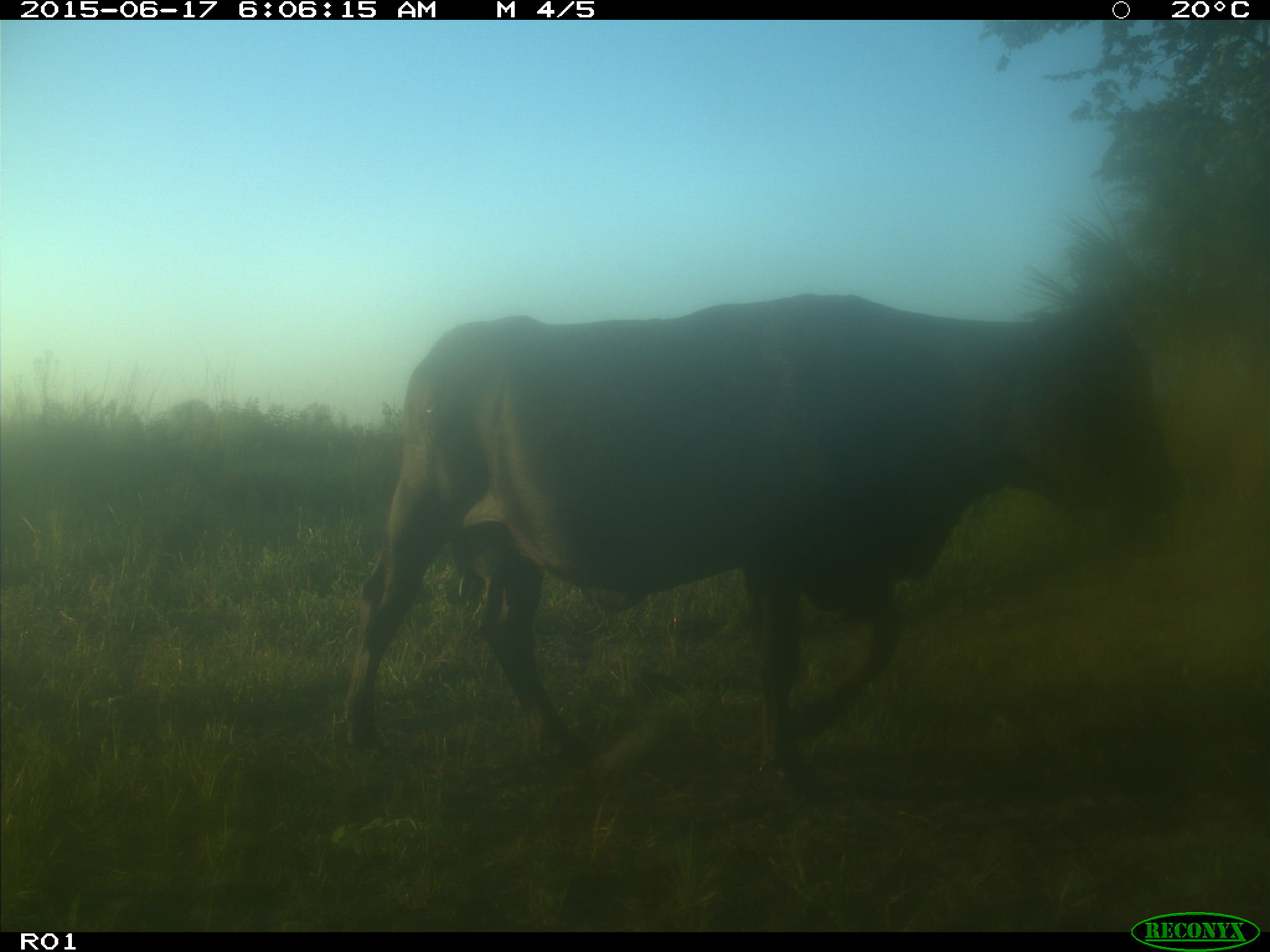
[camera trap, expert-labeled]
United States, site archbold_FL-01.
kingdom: Animalia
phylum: Chordata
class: Mammalia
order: Artiodactyla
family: Bovidae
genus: Bos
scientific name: Bos taurus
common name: domestic cow